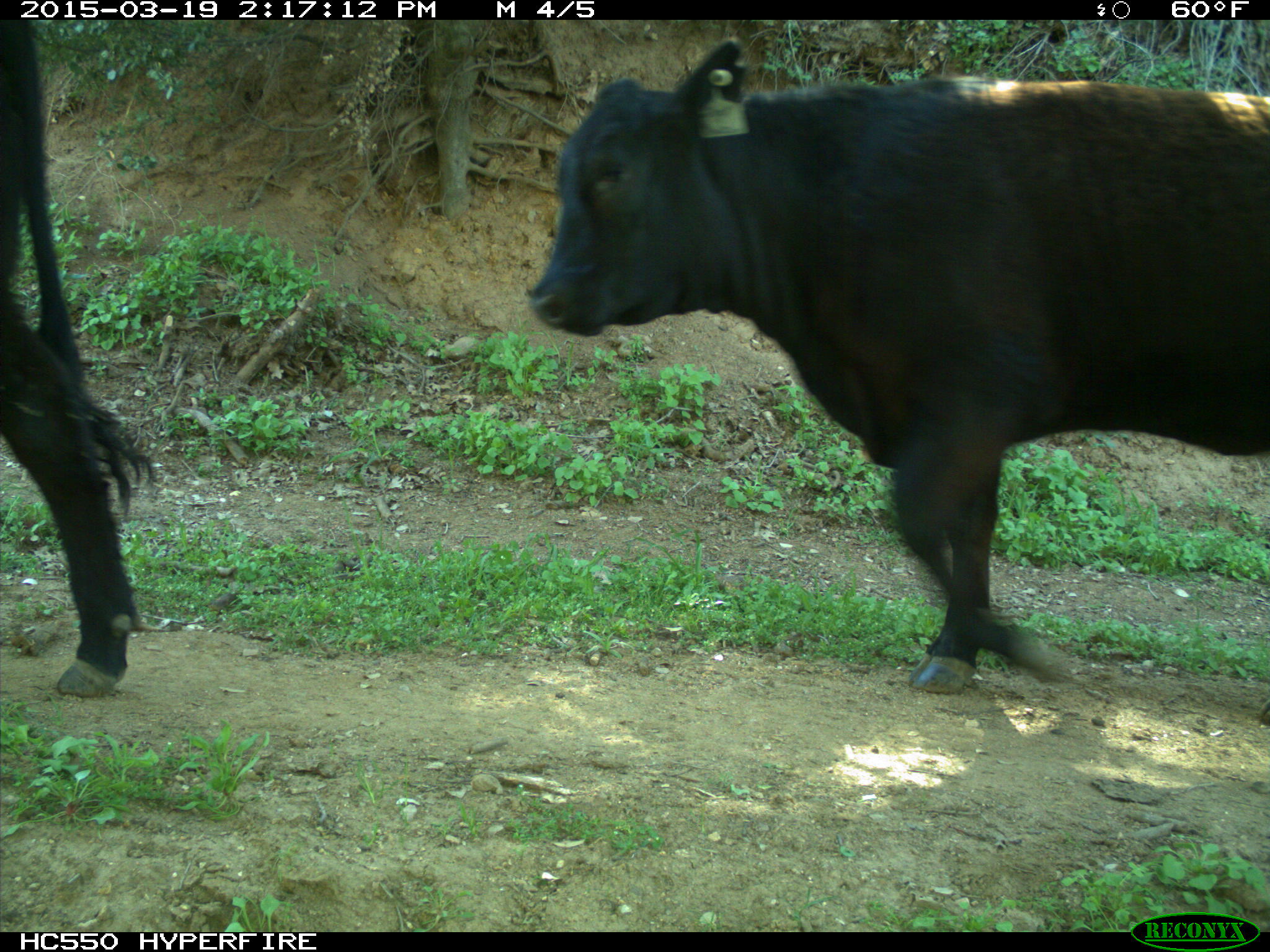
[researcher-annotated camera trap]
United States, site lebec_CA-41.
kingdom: Animalia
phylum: Chordata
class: Mammalia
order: Artiodactyla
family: Bovidae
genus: Bos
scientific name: Bos taurus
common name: domestic cow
Bos taurus (domestic cow).